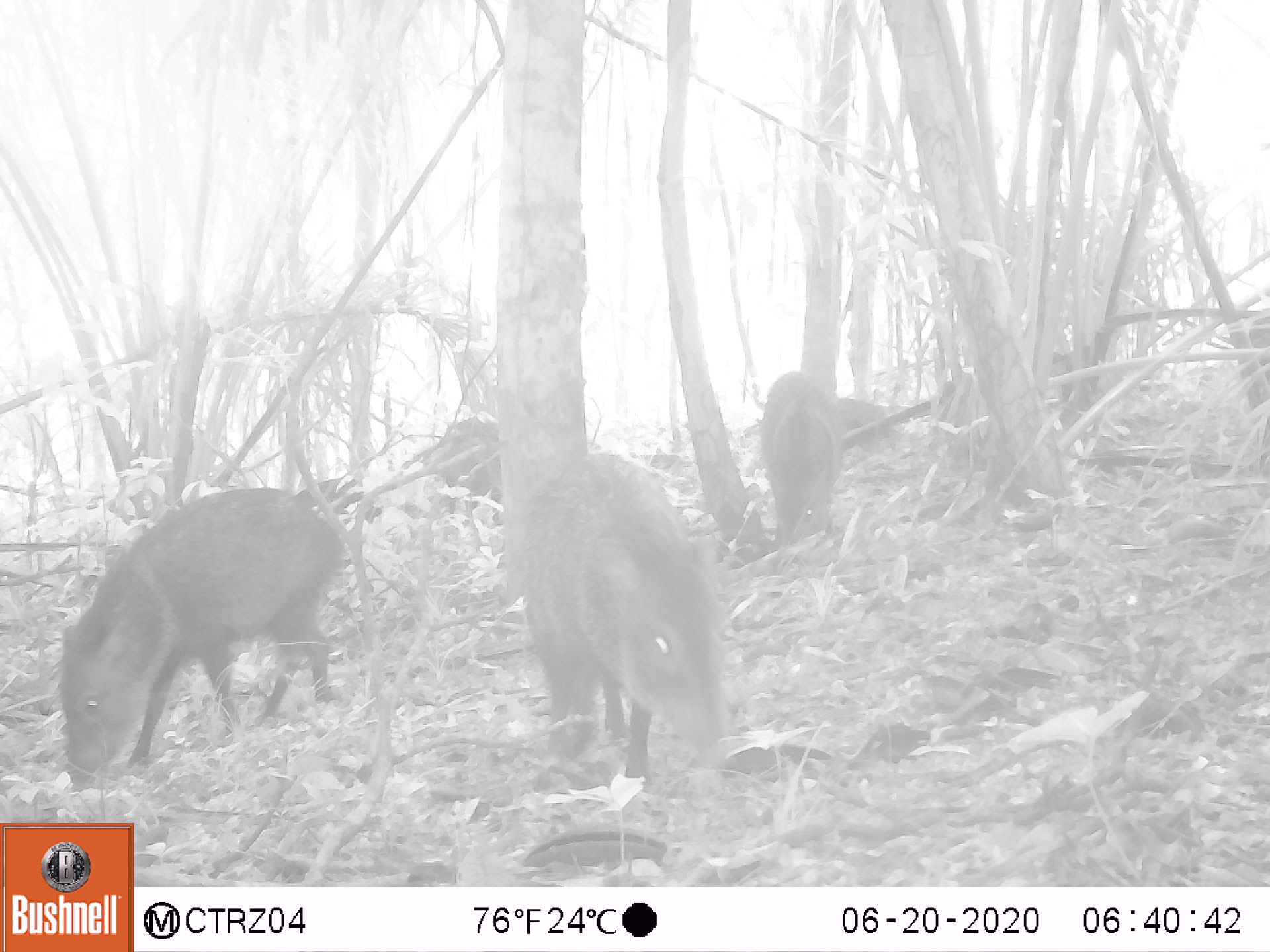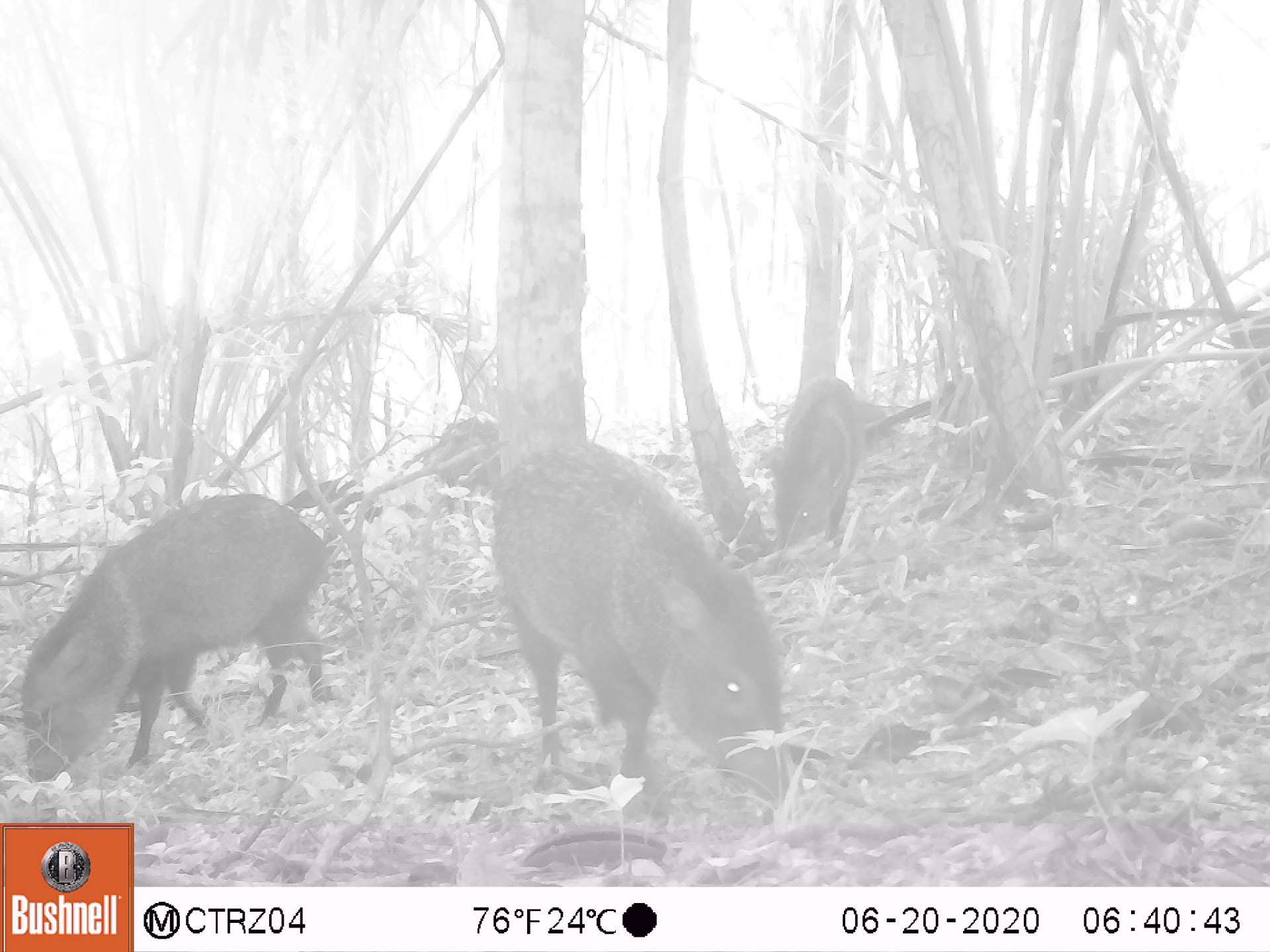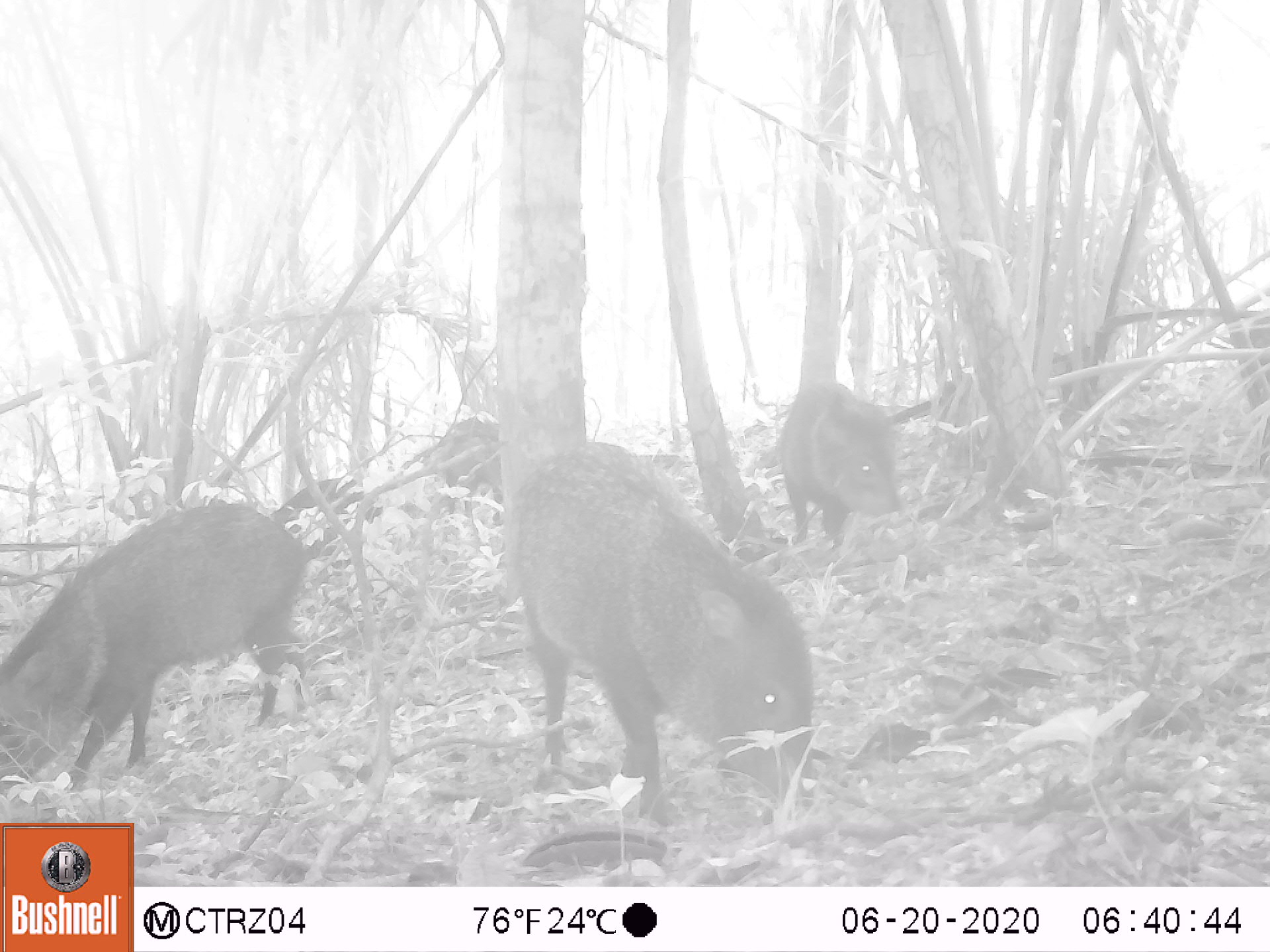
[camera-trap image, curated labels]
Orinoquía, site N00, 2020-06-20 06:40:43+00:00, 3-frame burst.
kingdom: Animalia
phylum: Chordata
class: Mammalia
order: Artiodactyla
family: Tayassuidae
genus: Pecari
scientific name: Pecari tajacu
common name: collared peccary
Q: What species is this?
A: Collared peccary (Pecari tajacu).